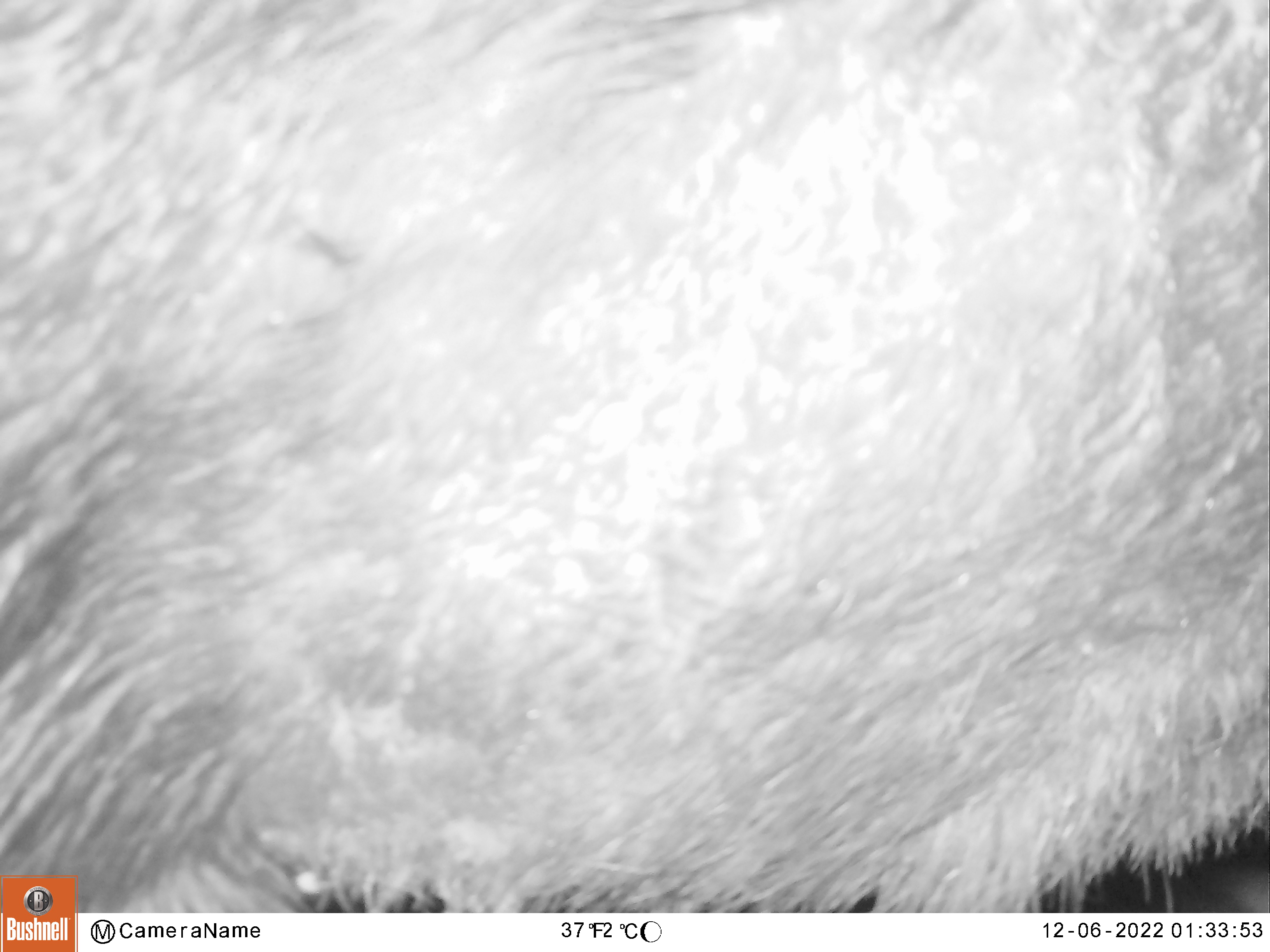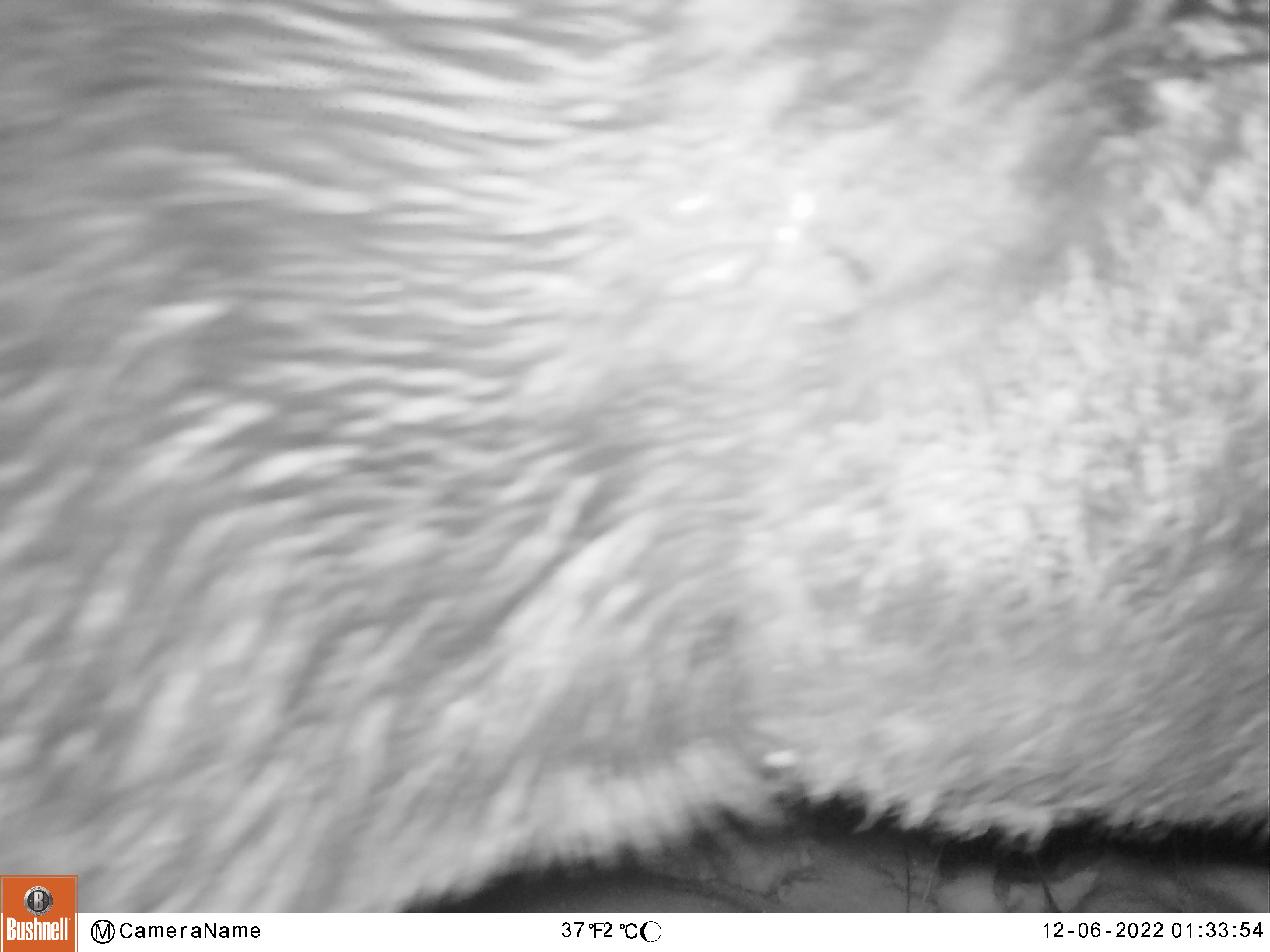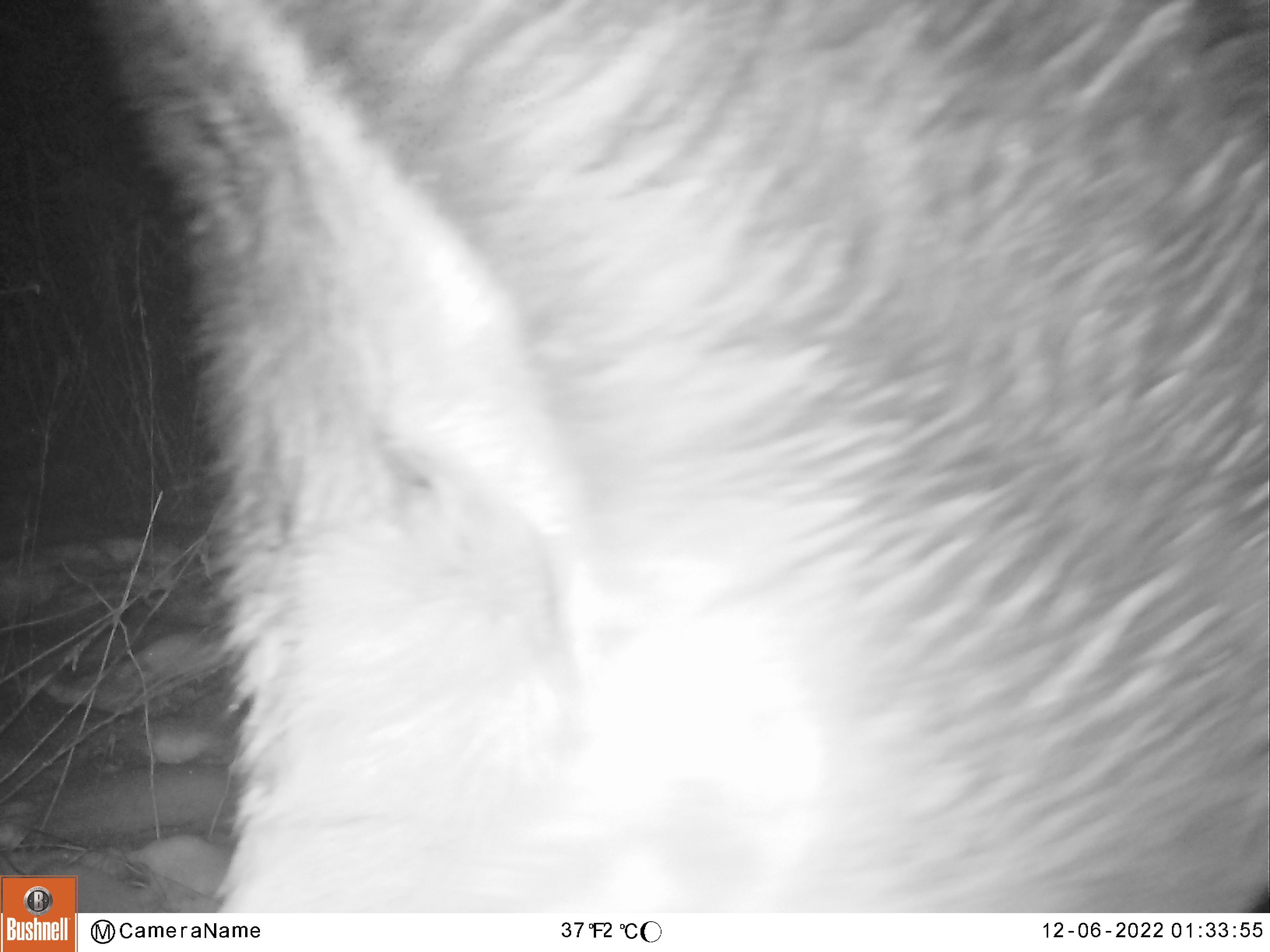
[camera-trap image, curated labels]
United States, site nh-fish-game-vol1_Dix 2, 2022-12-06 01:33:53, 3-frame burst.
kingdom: Animalia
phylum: Chordata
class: Mammalia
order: Artiodactyla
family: Cervidae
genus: Alces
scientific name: Alces alces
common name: moose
Moose (Alces alces).